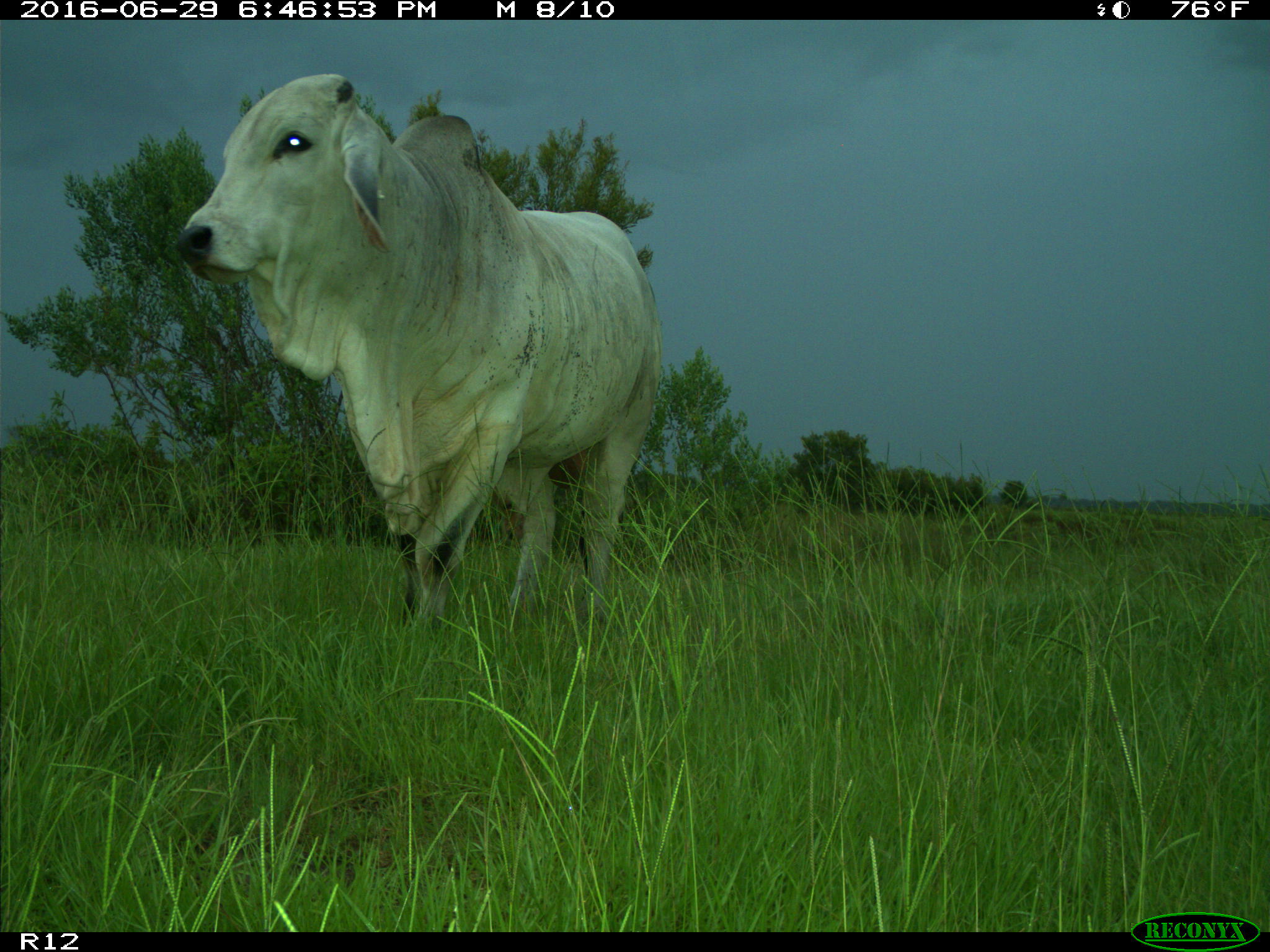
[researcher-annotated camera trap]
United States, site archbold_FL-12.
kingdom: Animalia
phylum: Chordata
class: Mammalia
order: Artiodactyla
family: Bovidae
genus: Bos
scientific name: Bos taurus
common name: domestic cow